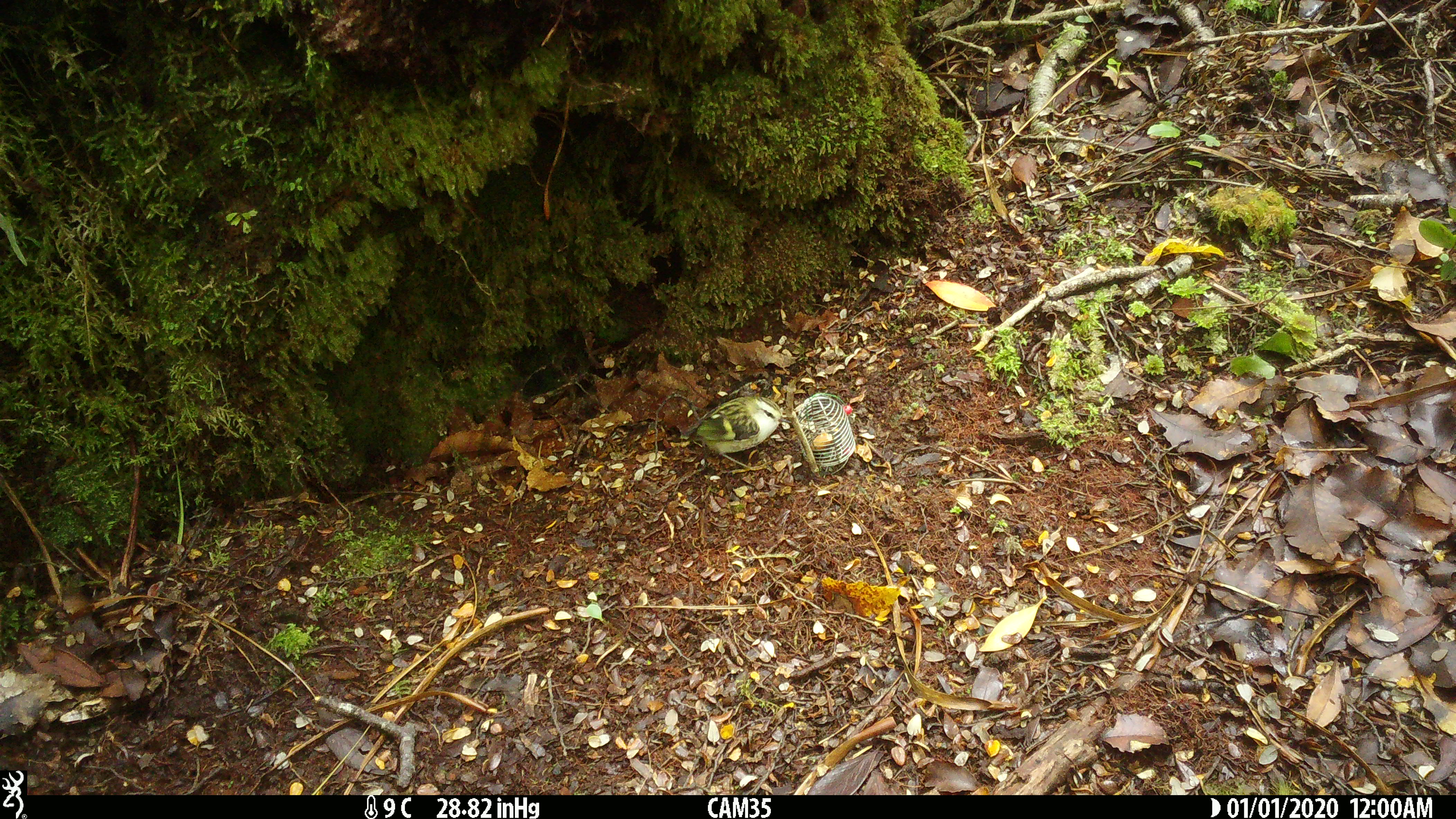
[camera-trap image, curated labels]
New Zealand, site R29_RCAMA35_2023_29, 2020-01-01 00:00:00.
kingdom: Animalia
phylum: Chordata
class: Aves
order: Passeriformes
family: Acanthisittidae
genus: Acanthisitta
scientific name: Acanthisitta chloris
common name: rifleman